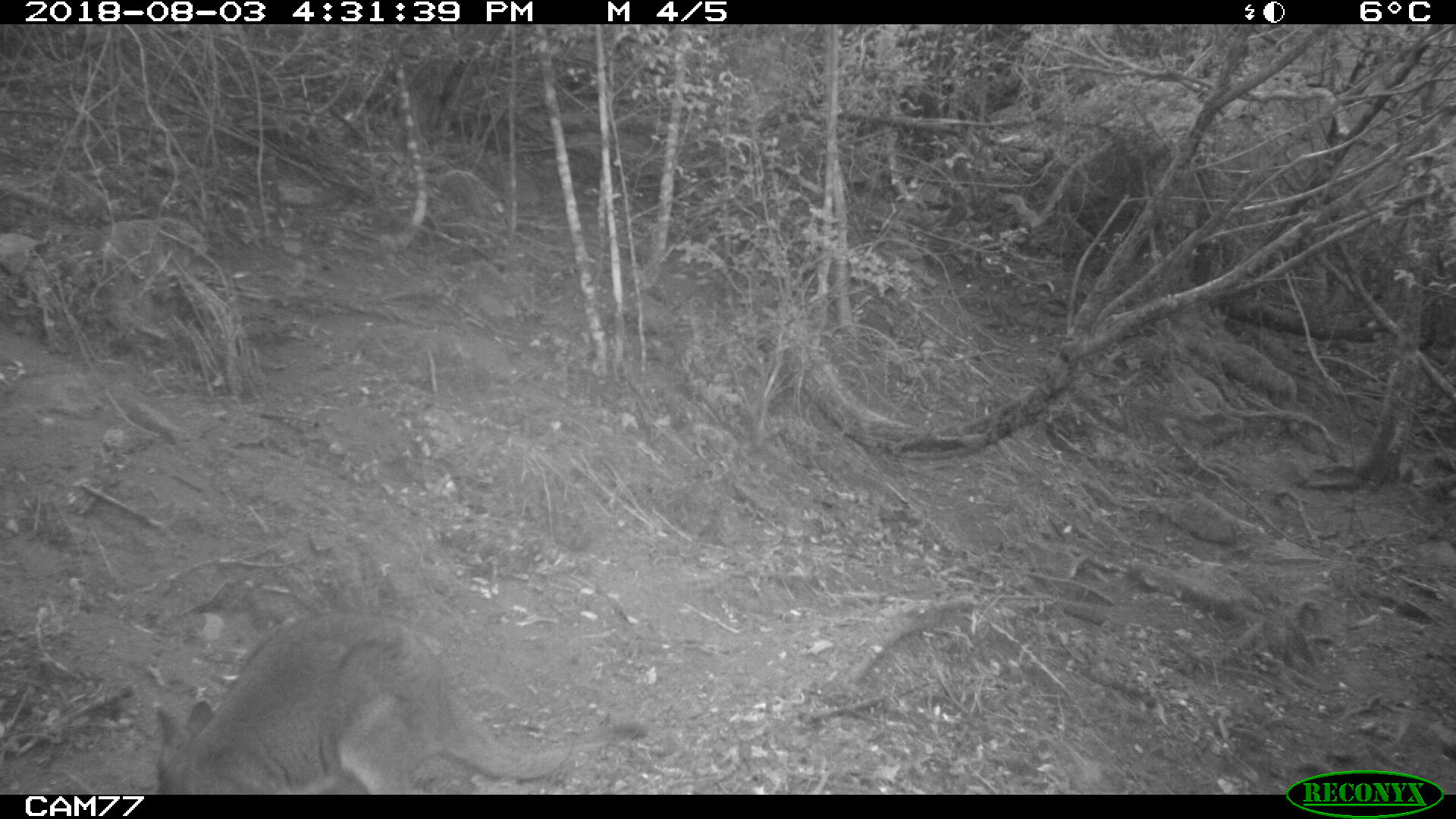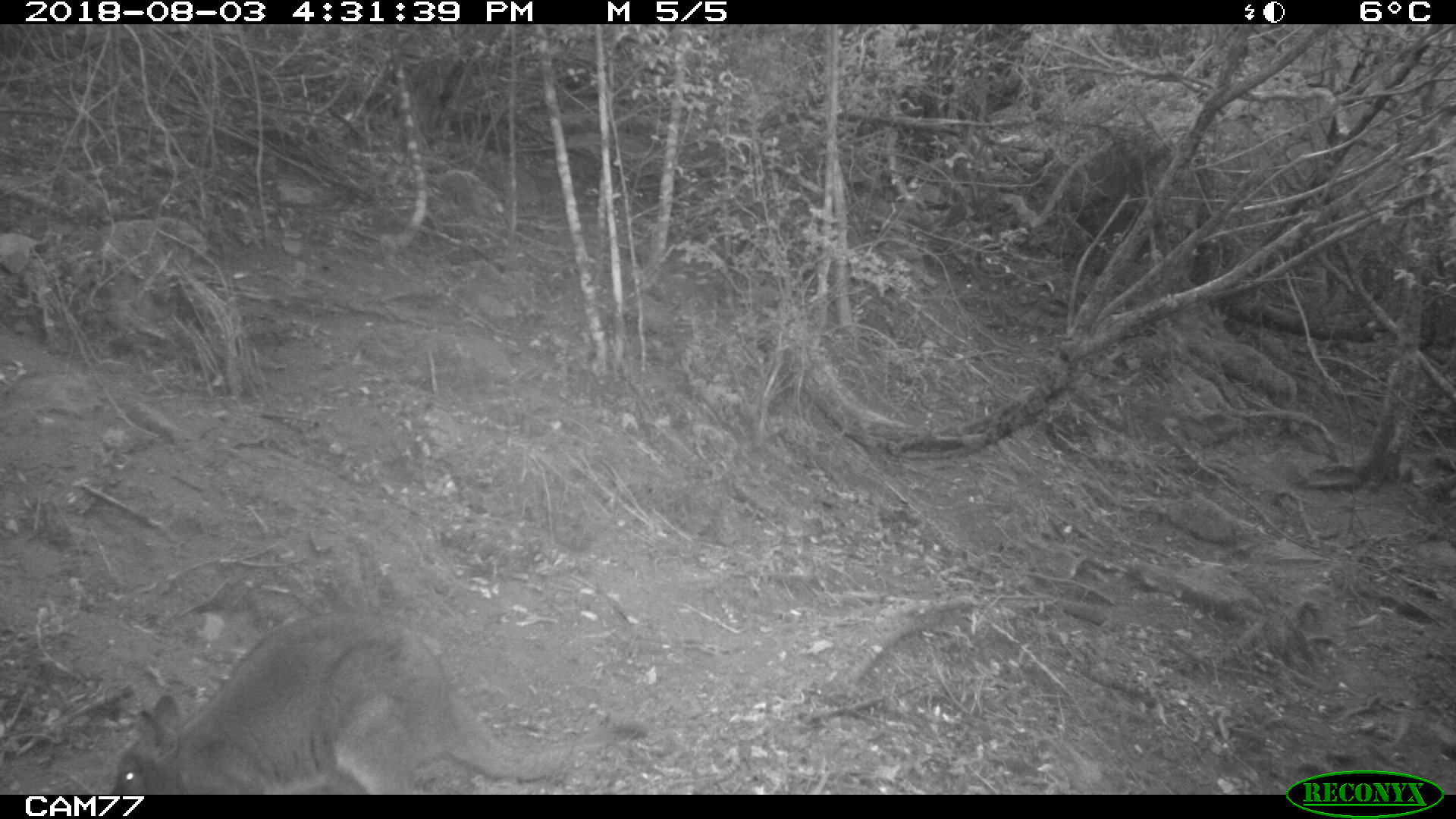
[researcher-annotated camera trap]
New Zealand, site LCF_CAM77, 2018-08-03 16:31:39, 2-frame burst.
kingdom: Animalia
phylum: Chordata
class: Mammalia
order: Diprotodontia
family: Macropodidae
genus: Notamacropus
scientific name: Notamacropus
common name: wallaby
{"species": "wallaby (Notamacropus)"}